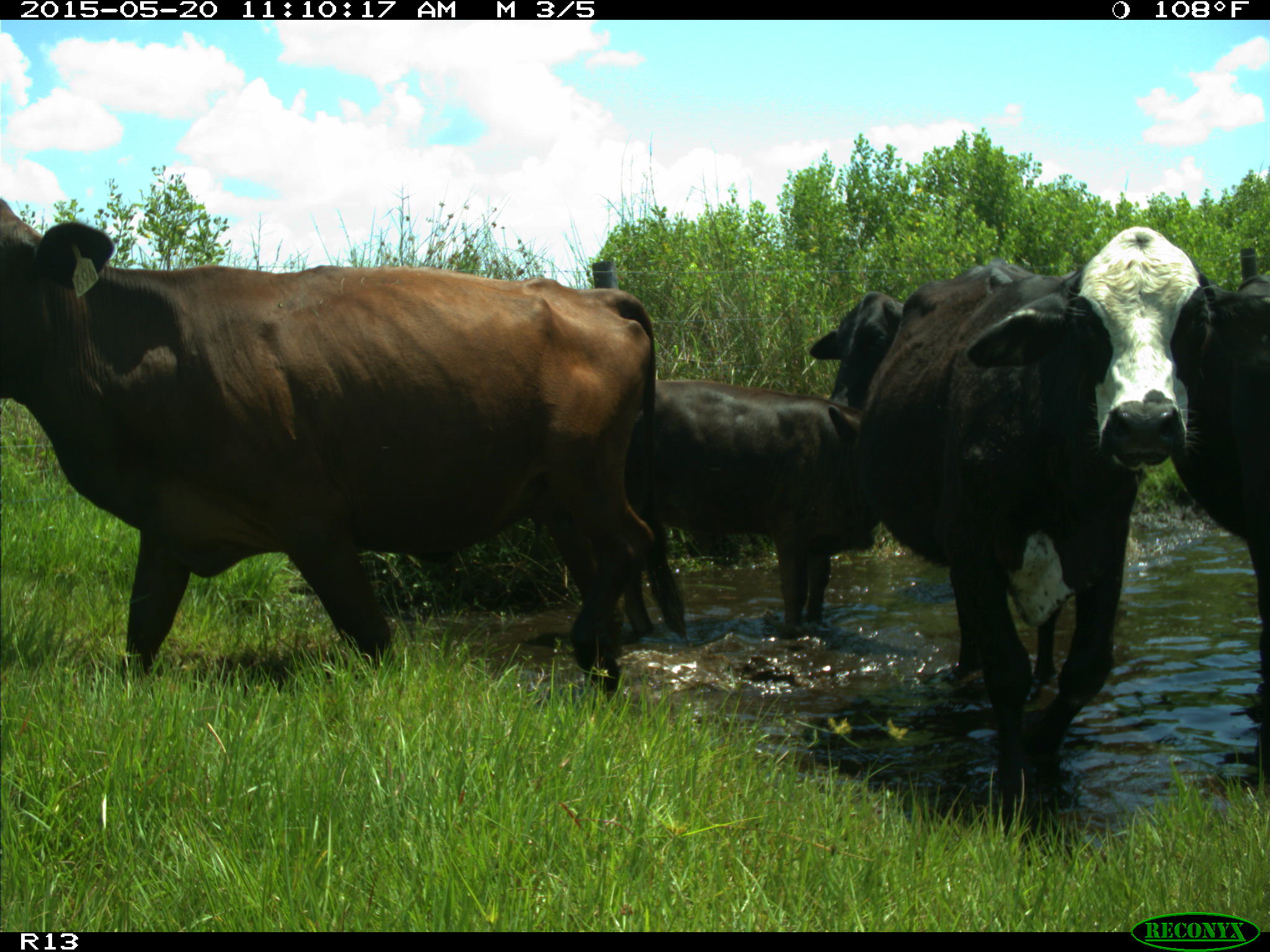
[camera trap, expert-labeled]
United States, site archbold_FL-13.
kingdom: Animalia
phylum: Chordata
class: Mammalia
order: Artiodactyla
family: Bovidae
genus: Bos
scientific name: Bos taurus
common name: domestic cow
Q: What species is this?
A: Bos taurus (domestic cow).